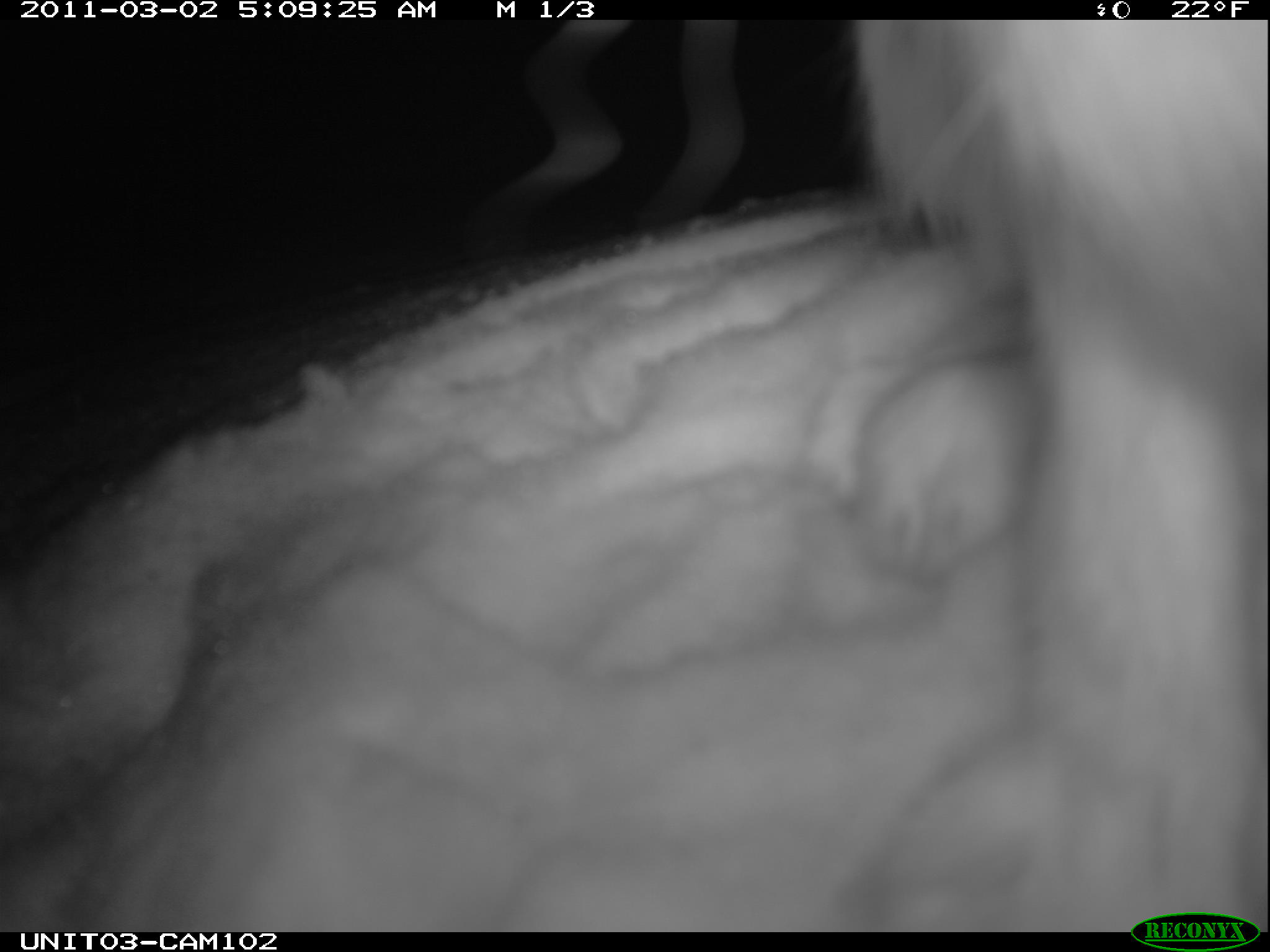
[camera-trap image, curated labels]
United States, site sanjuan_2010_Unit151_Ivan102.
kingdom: Animalia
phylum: Chordata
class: Mammalia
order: Lagomorpha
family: Leporidae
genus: Lepus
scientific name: Lepus americanus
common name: snowshoe hare